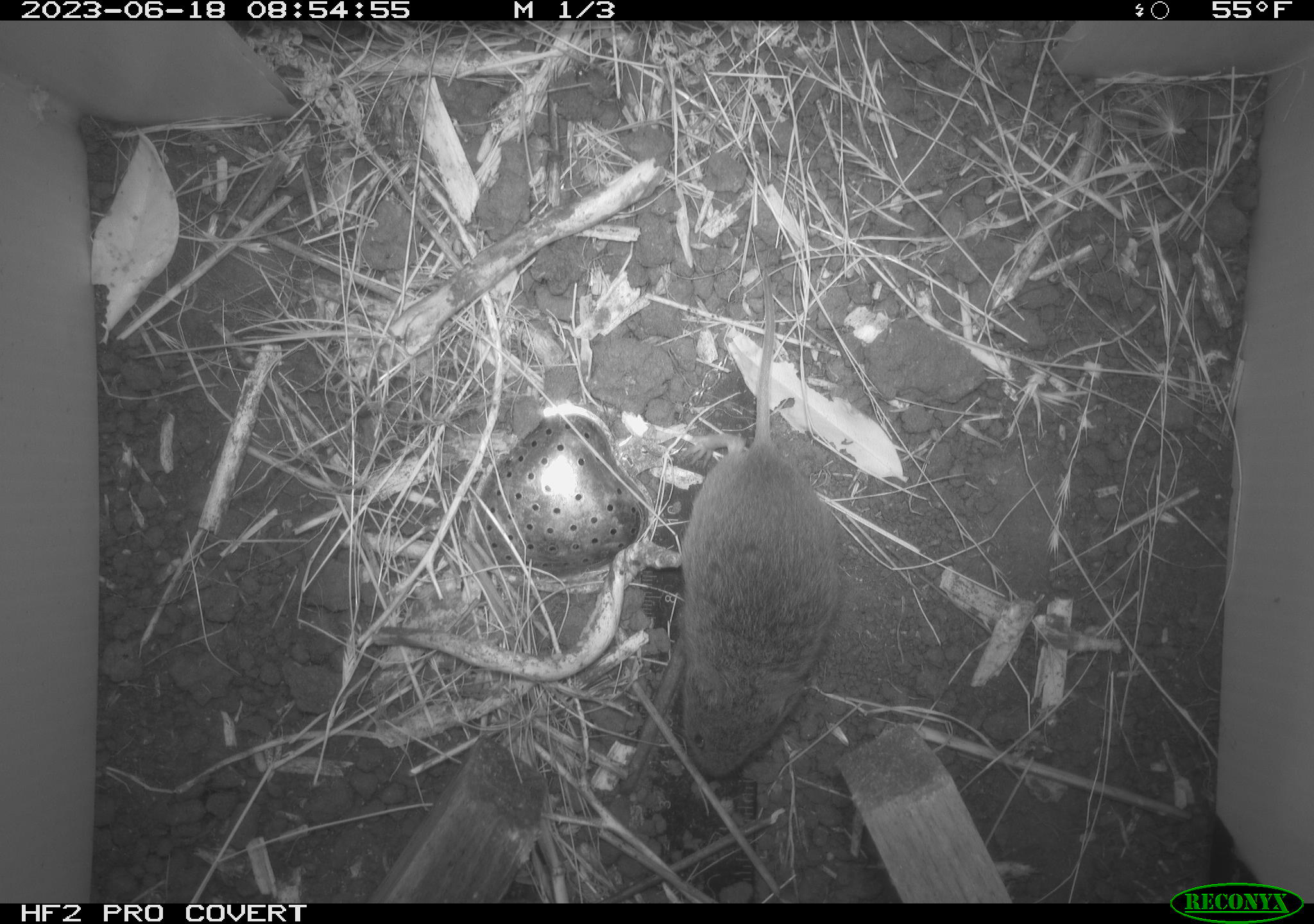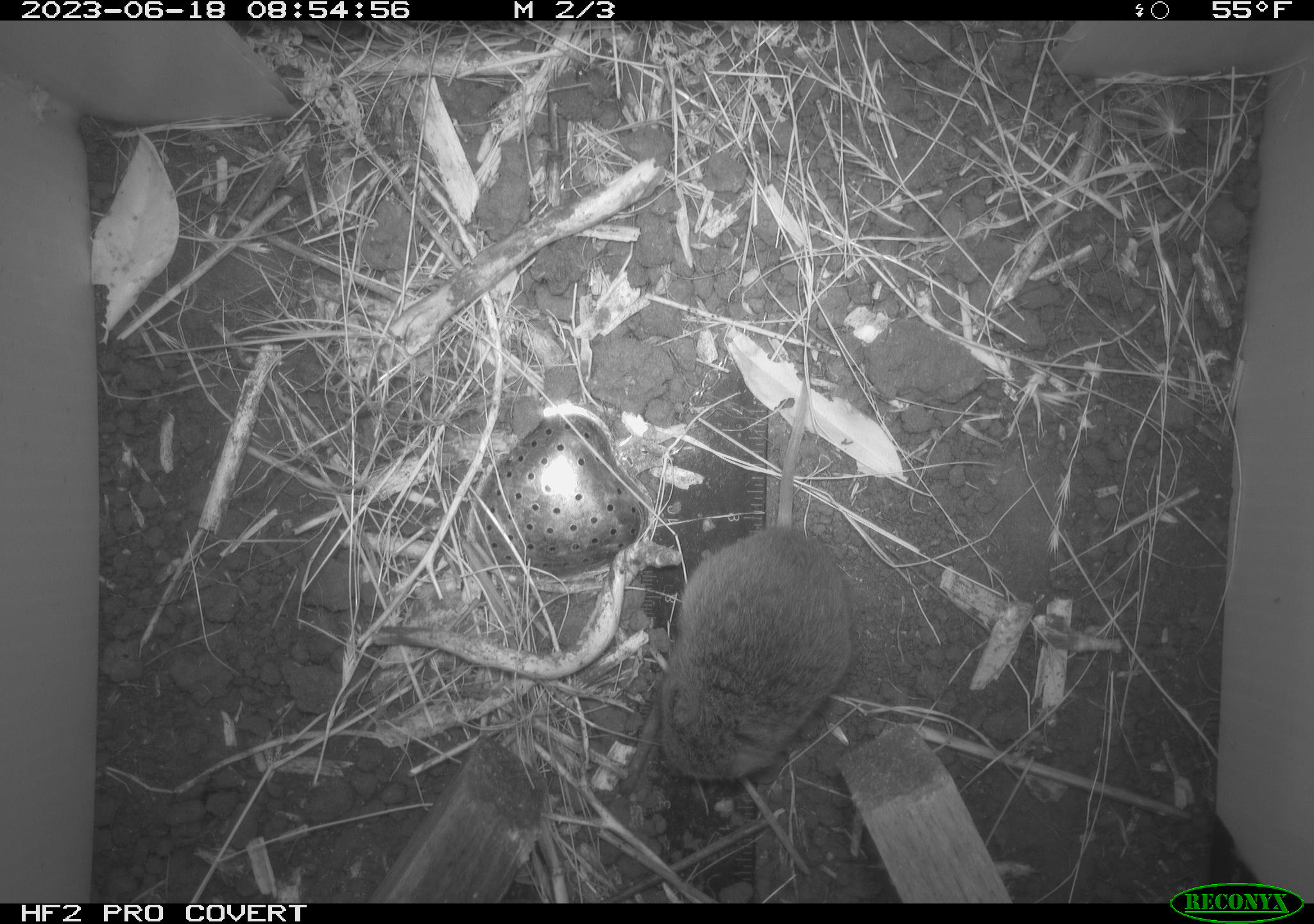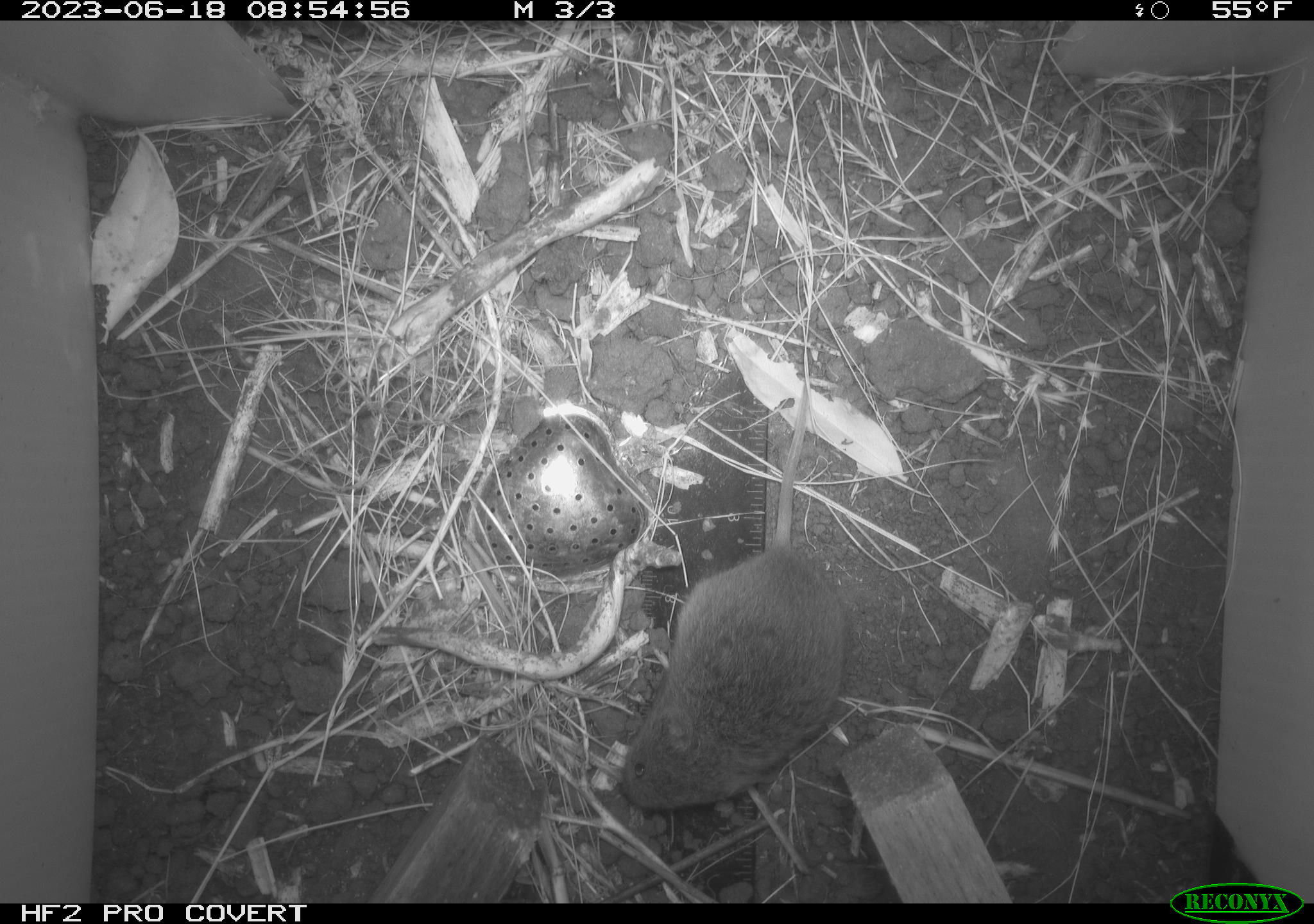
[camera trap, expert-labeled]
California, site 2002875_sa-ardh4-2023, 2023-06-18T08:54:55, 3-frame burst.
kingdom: Animalia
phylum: Chordata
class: Mammalia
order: Rodentia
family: Cricetidae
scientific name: Arvicolinae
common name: voles, lemmings, and muskrats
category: arvicolinae subfamily